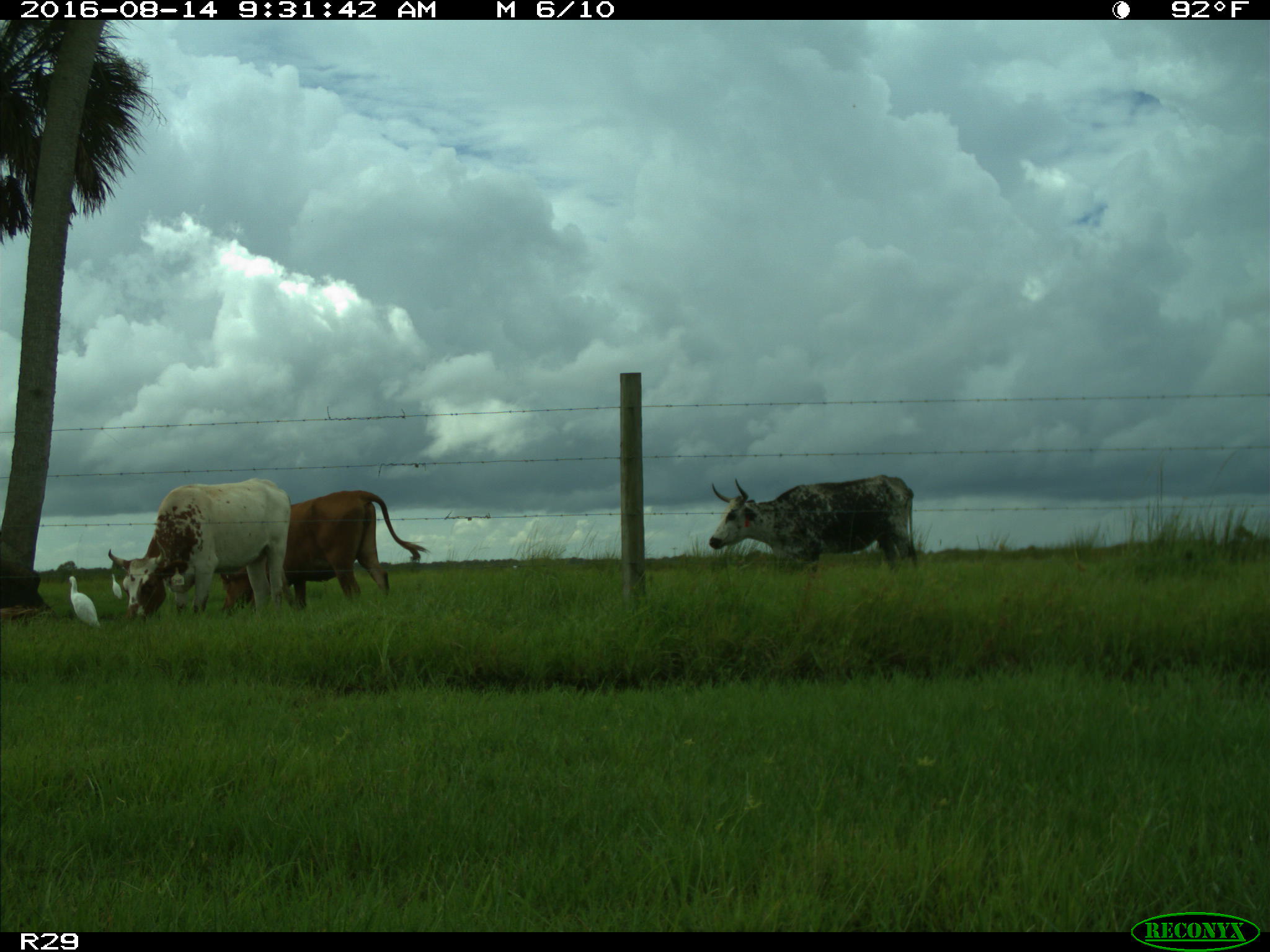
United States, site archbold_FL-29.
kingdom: Animalia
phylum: Chordata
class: Mammalia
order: Artiodactyla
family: Bovidae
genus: Bos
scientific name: Bos taurus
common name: domestic cow